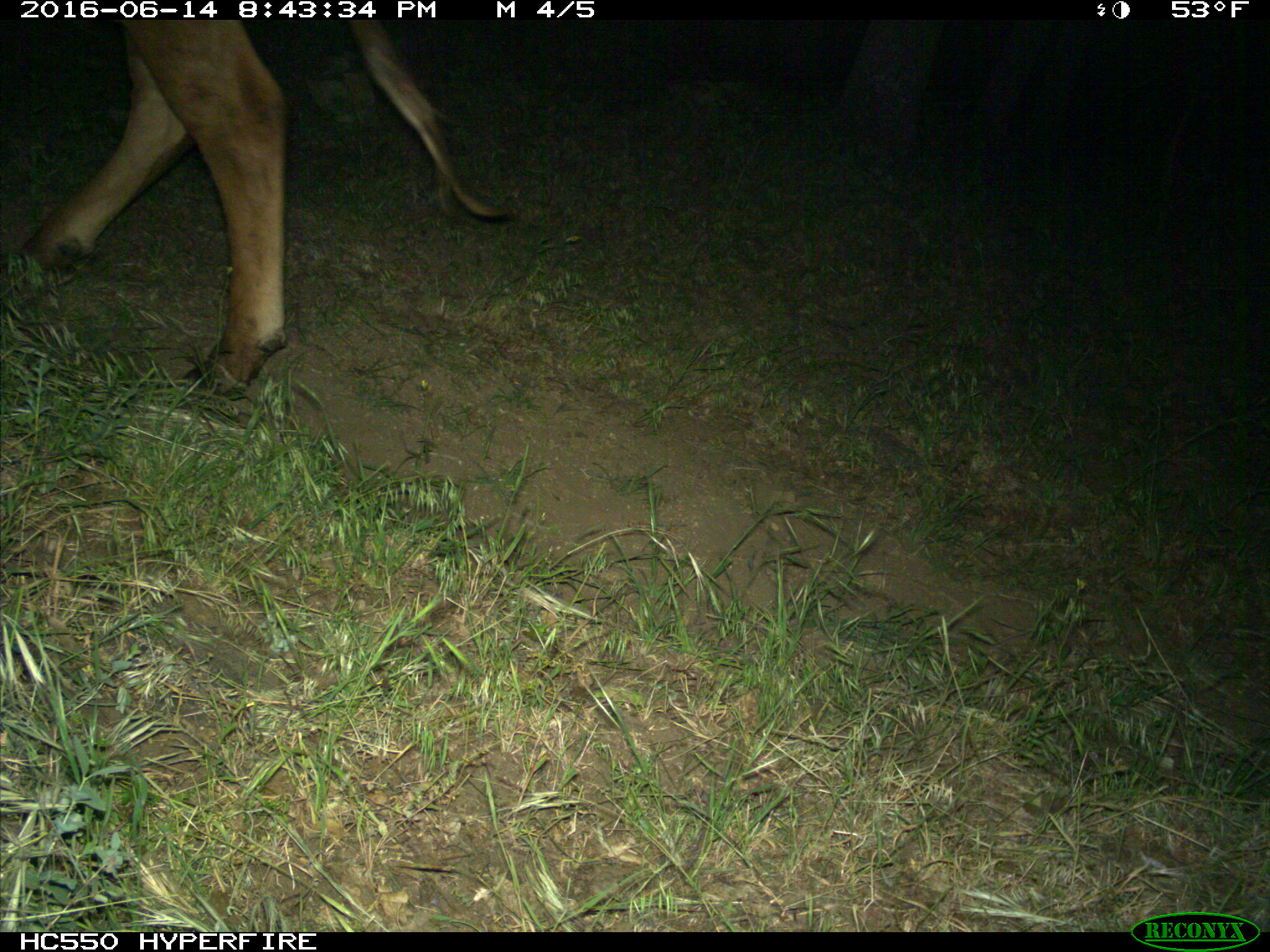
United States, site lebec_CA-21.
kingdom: Animalia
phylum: Chordata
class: Mammalia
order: Artiodactyla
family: Bovidae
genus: Bos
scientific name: Bos taurus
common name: domestic cow